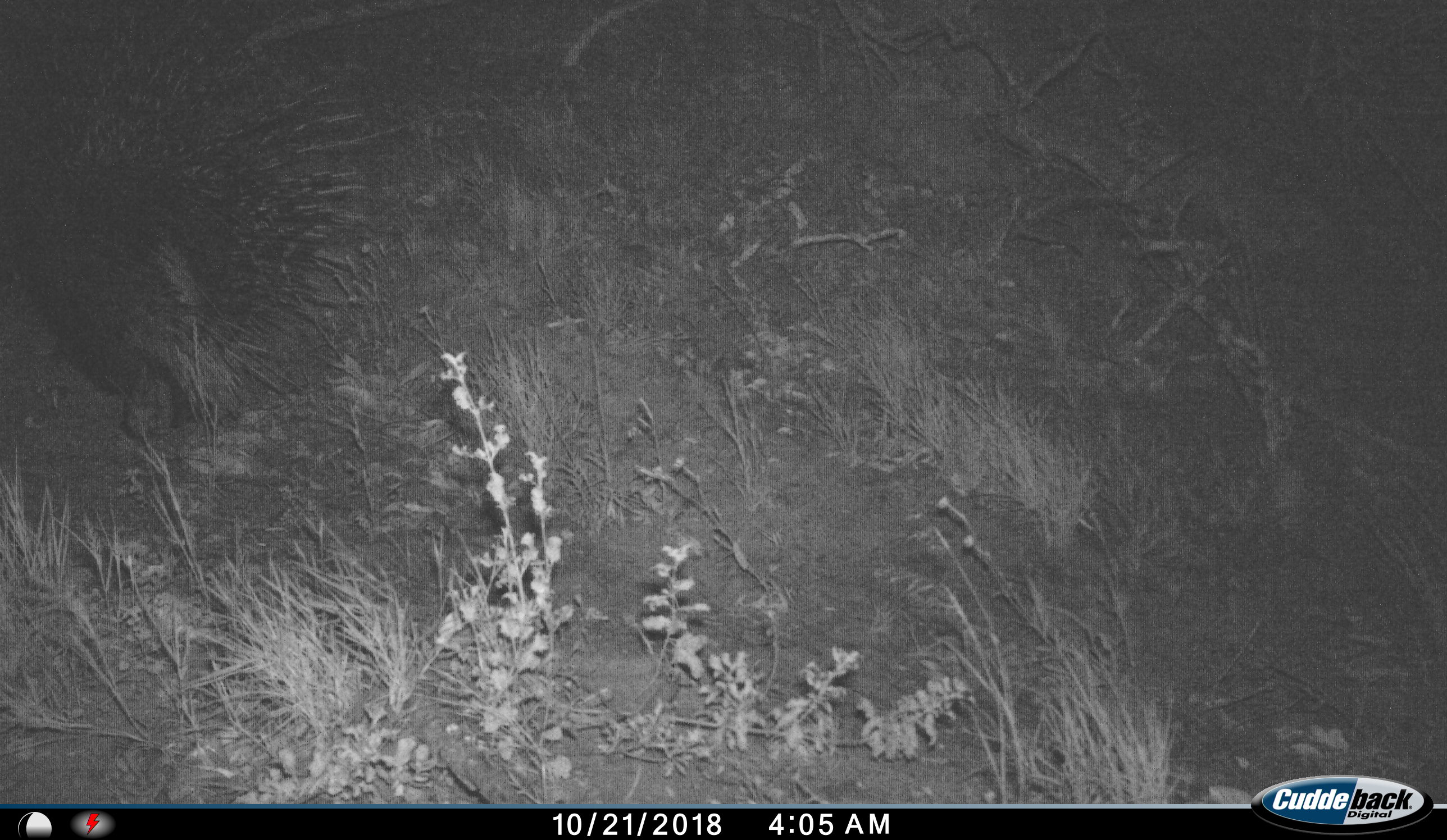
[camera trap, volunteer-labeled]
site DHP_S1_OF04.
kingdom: Animalia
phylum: Chordata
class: Mammalia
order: Rodentia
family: Hystricidae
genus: Hystrix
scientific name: Hystrix cristata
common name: crested porcupine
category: porcupine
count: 1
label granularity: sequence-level